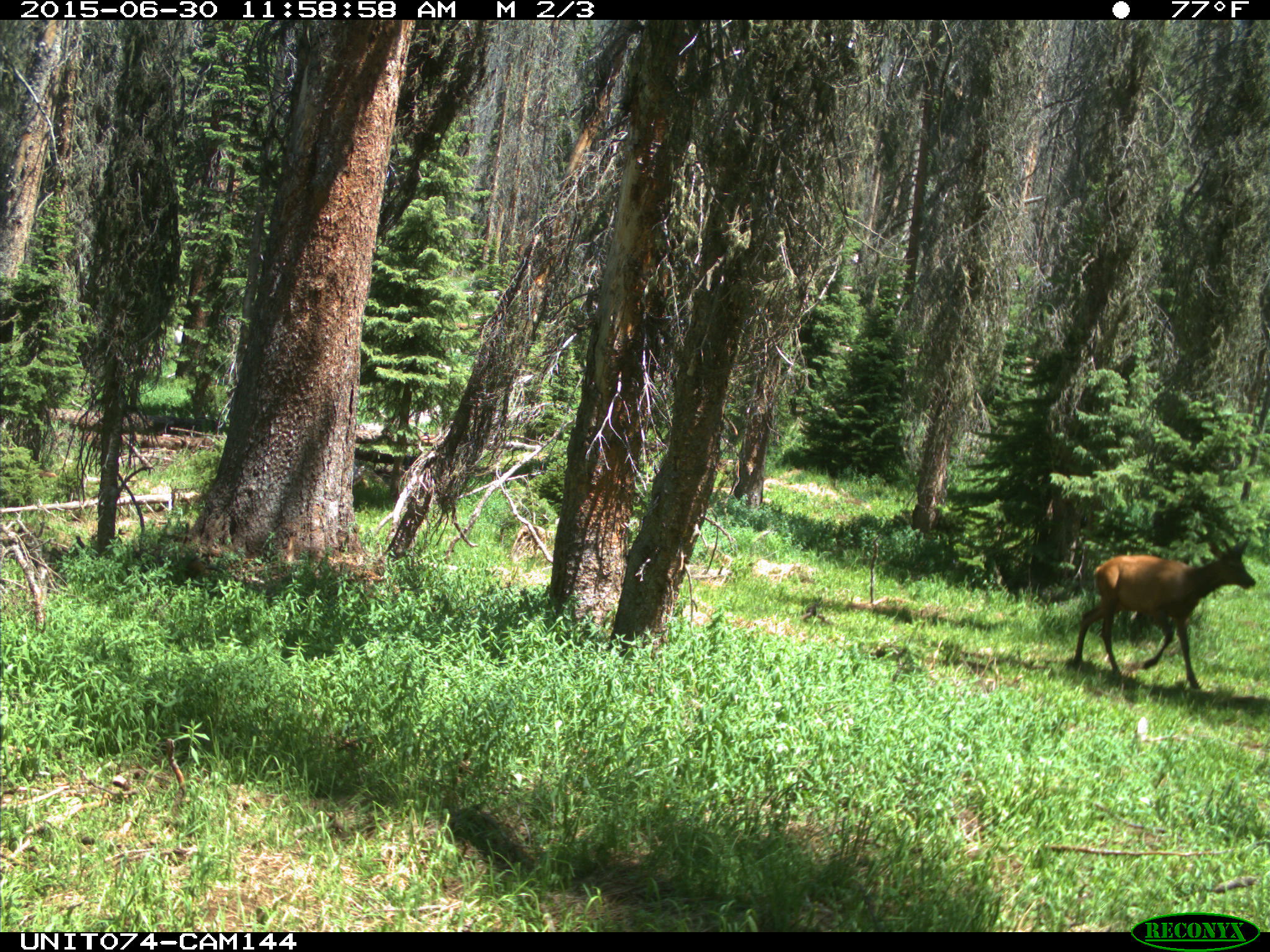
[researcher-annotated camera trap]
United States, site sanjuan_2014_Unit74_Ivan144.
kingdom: Animalia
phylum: Chordata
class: Mammalia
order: Artiodactyla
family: Cervidae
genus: Cervus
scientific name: Cervus elaphus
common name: red deer